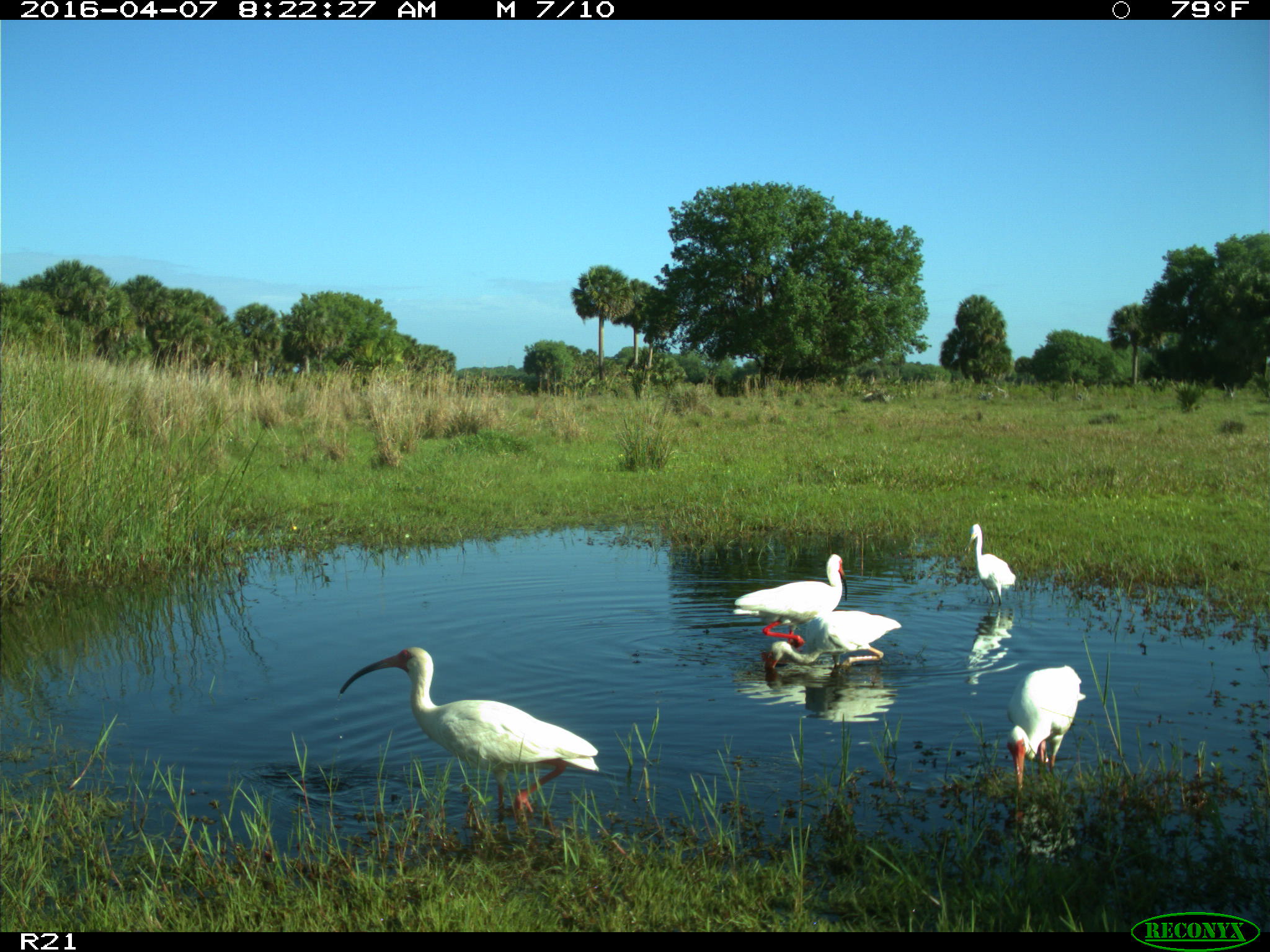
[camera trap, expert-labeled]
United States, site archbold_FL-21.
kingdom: Animalia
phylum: Chordata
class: Aves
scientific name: Aves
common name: birds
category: unidentified bird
Unidentified bird (birds) (Aves).